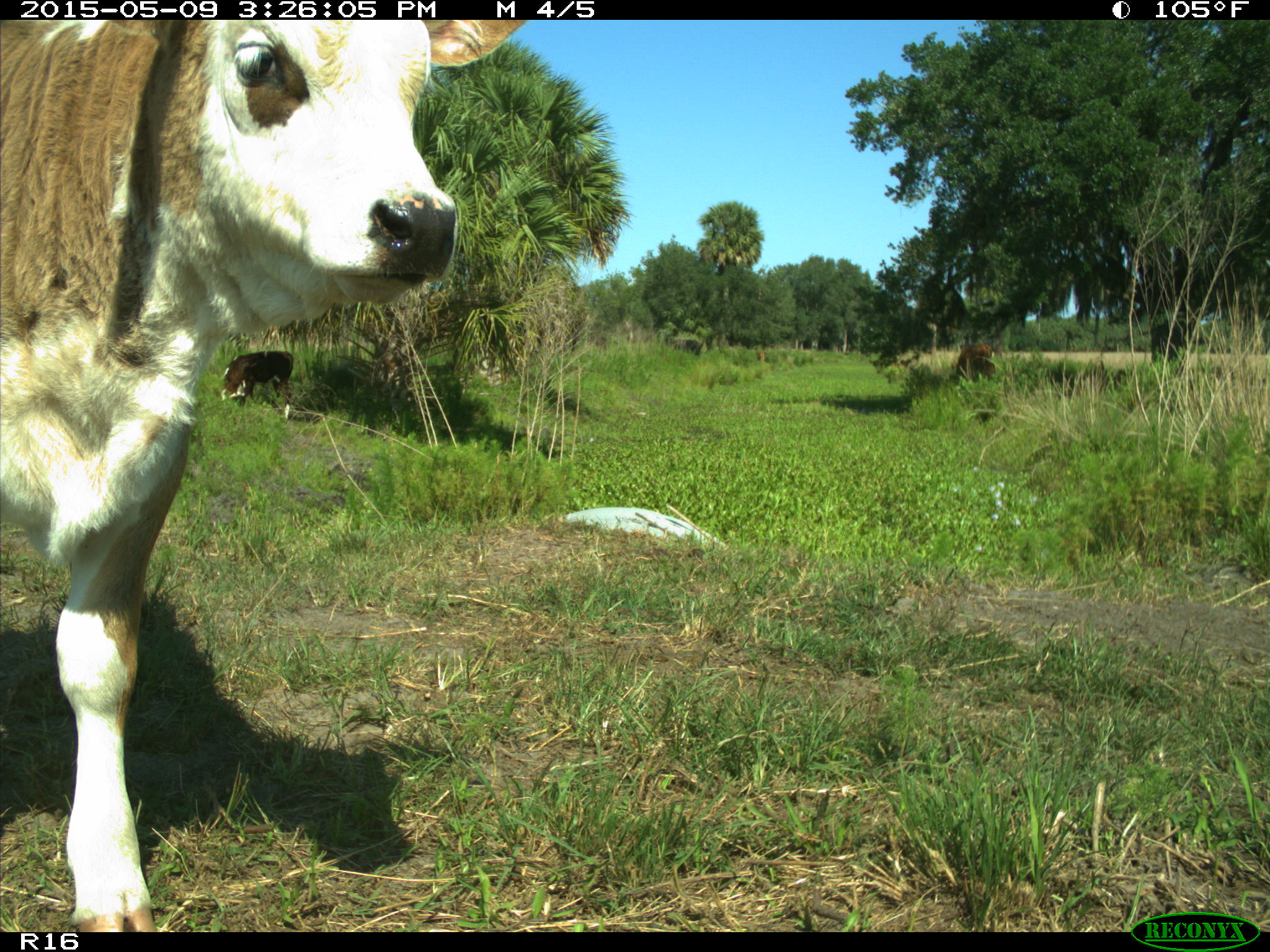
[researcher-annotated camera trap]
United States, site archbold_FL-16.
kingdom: Animalia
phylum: Chordata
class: Mammalia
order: Artiodactyla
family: Bovidae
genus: Bos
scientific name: Bos taurus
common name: domestic cow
Bos taurus (domestic cow).